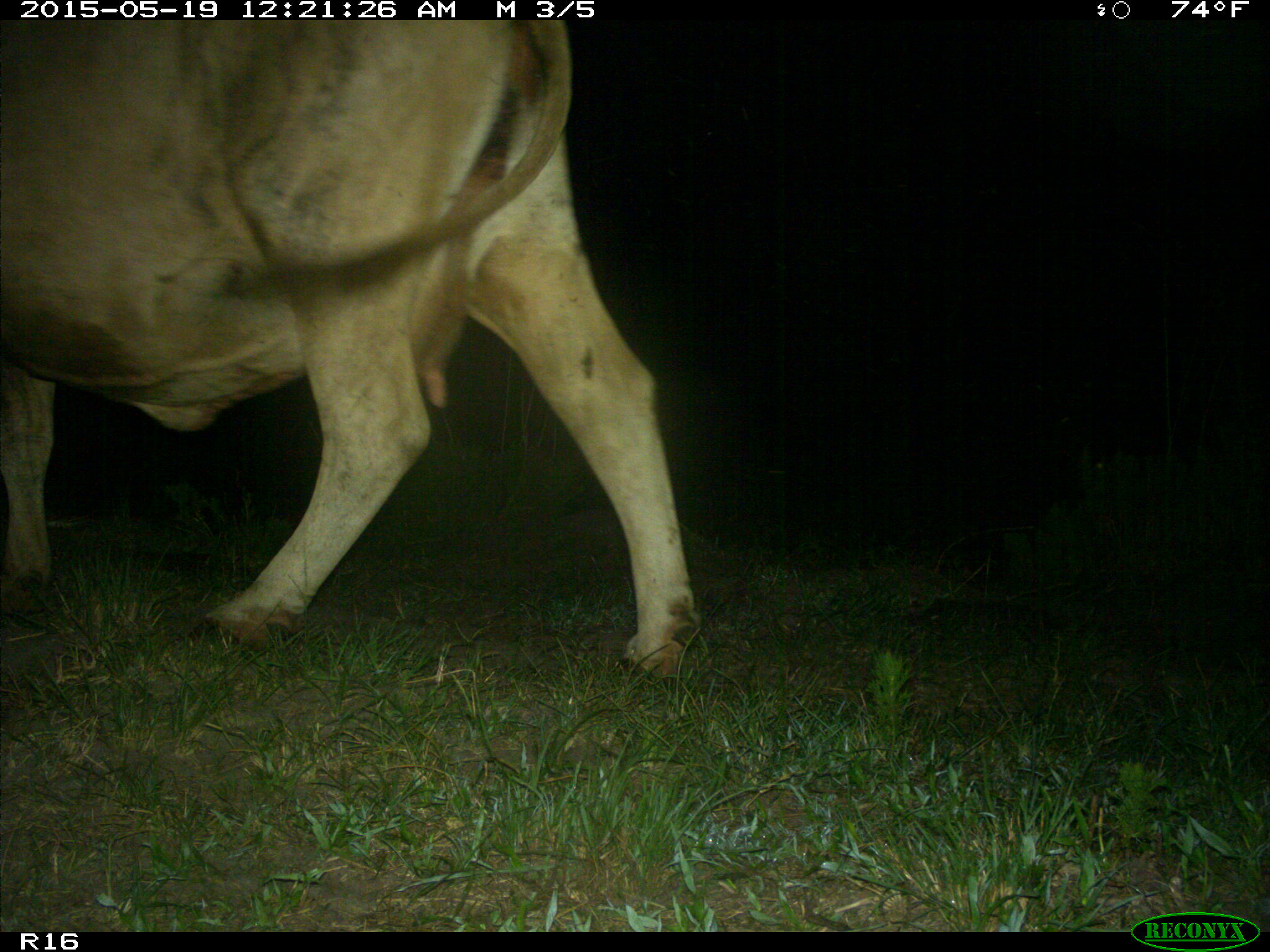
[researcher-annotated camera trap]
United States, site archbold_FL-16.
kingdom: Animalia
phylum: Chordata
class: Mammalia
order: Artiodactyla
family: Bovidae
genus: Bos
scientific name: Bos taurus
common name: domestic cow